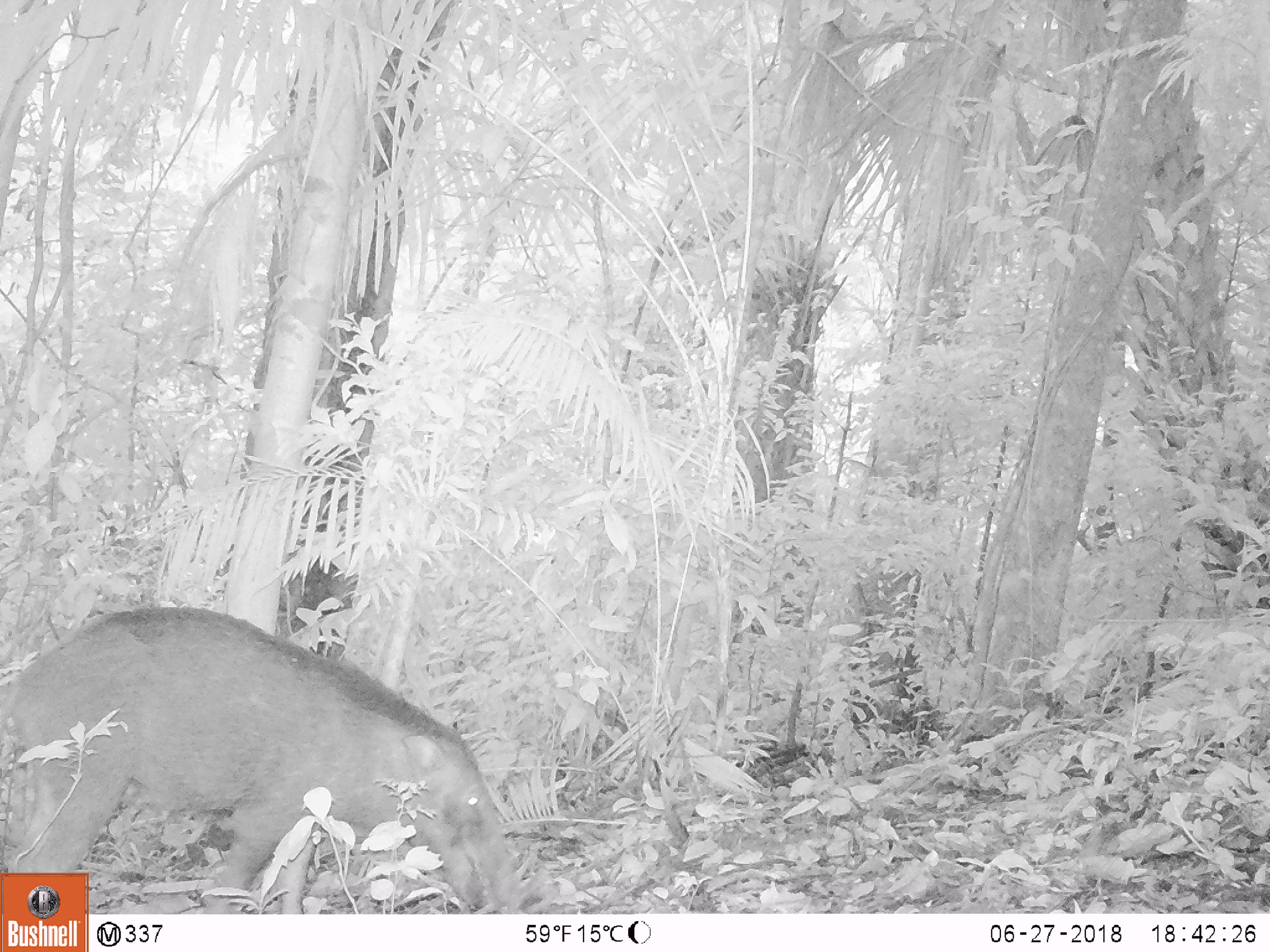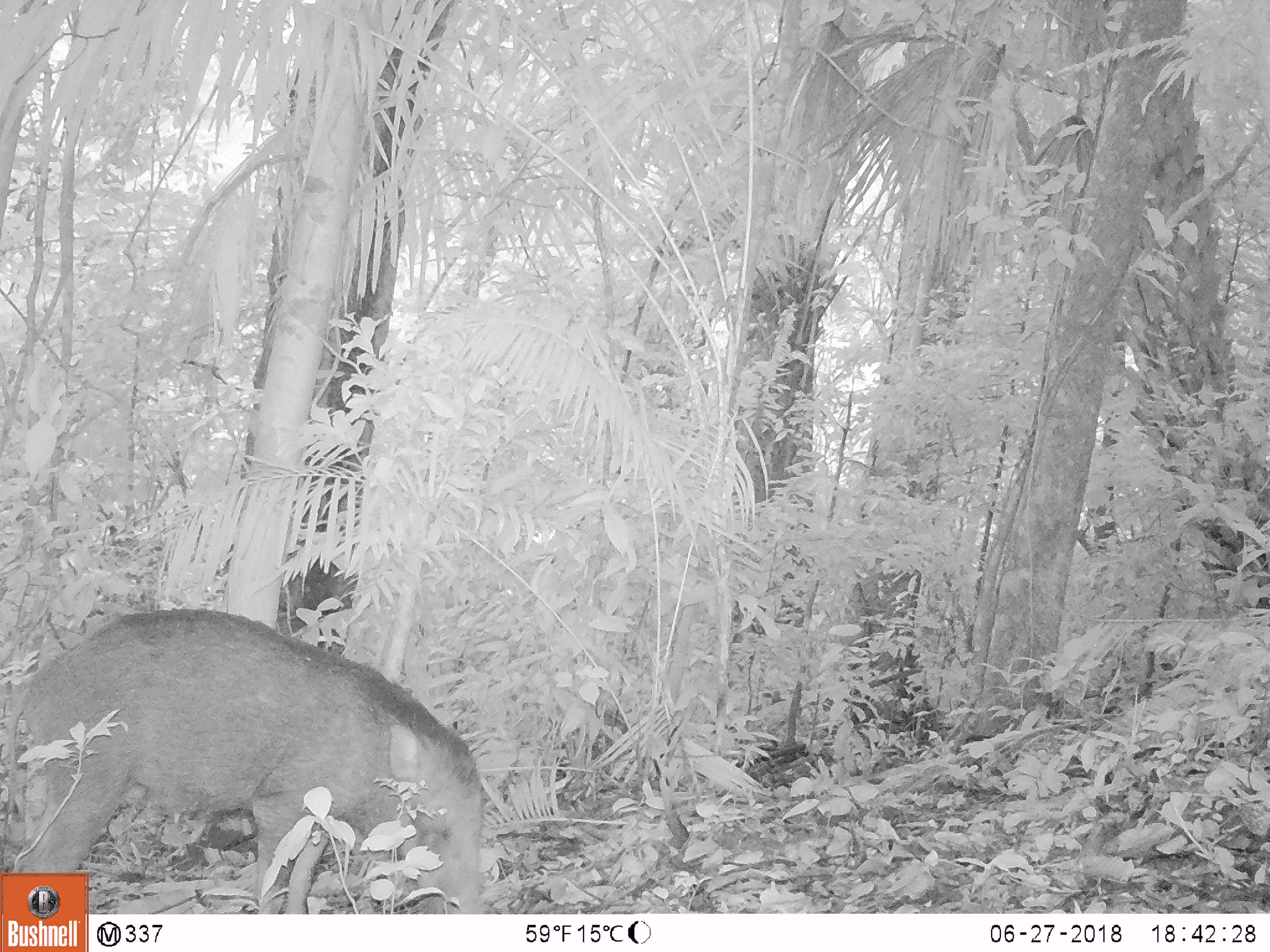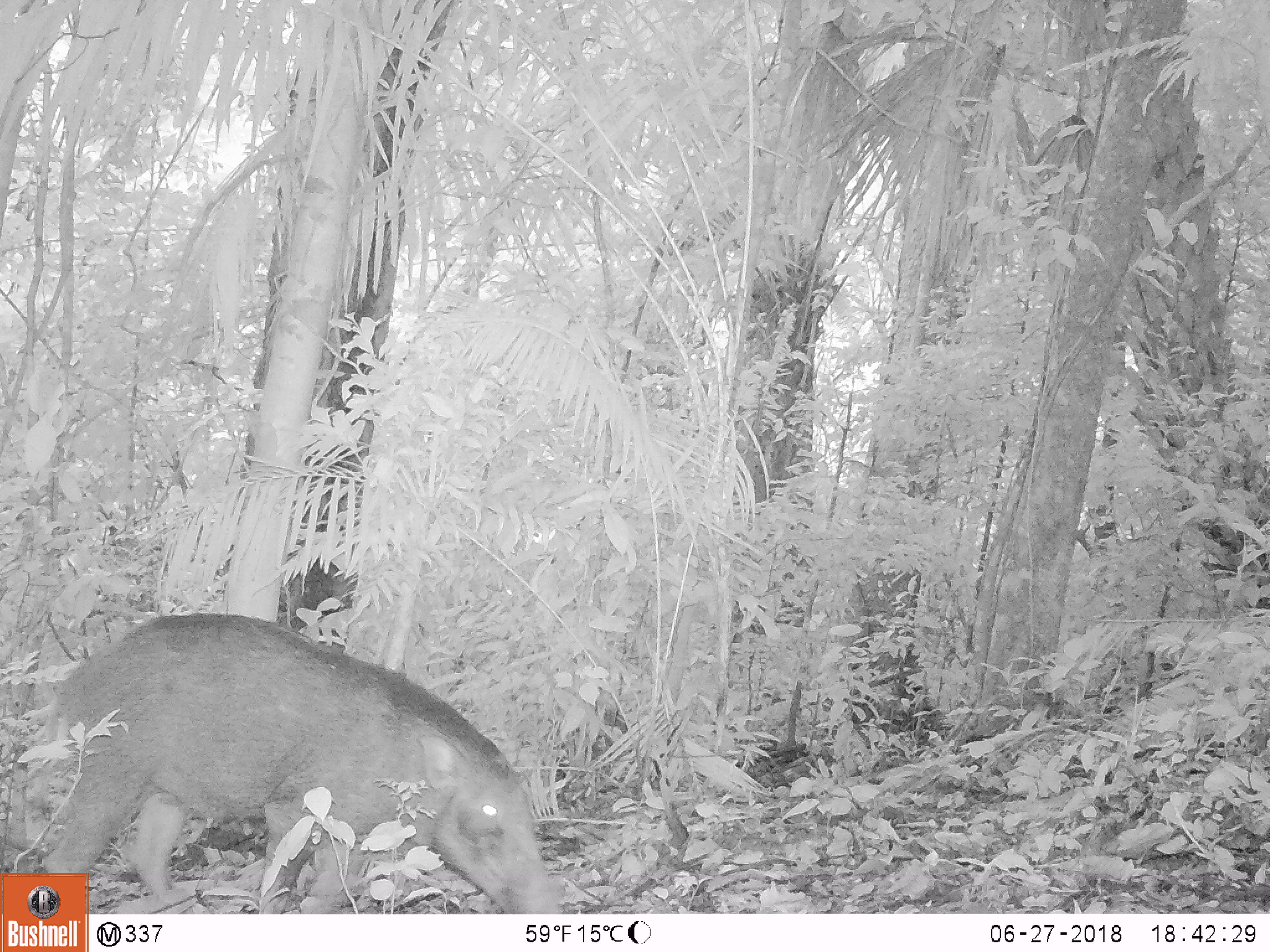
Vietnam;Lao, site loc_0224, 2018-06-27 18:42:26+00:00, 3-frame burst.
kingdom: Animalia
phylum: Chordata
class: Mammalia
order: Artiodactyla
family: Suidae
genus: Sus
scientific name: Sus scrofa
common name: eurasian wild pig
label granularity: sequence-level